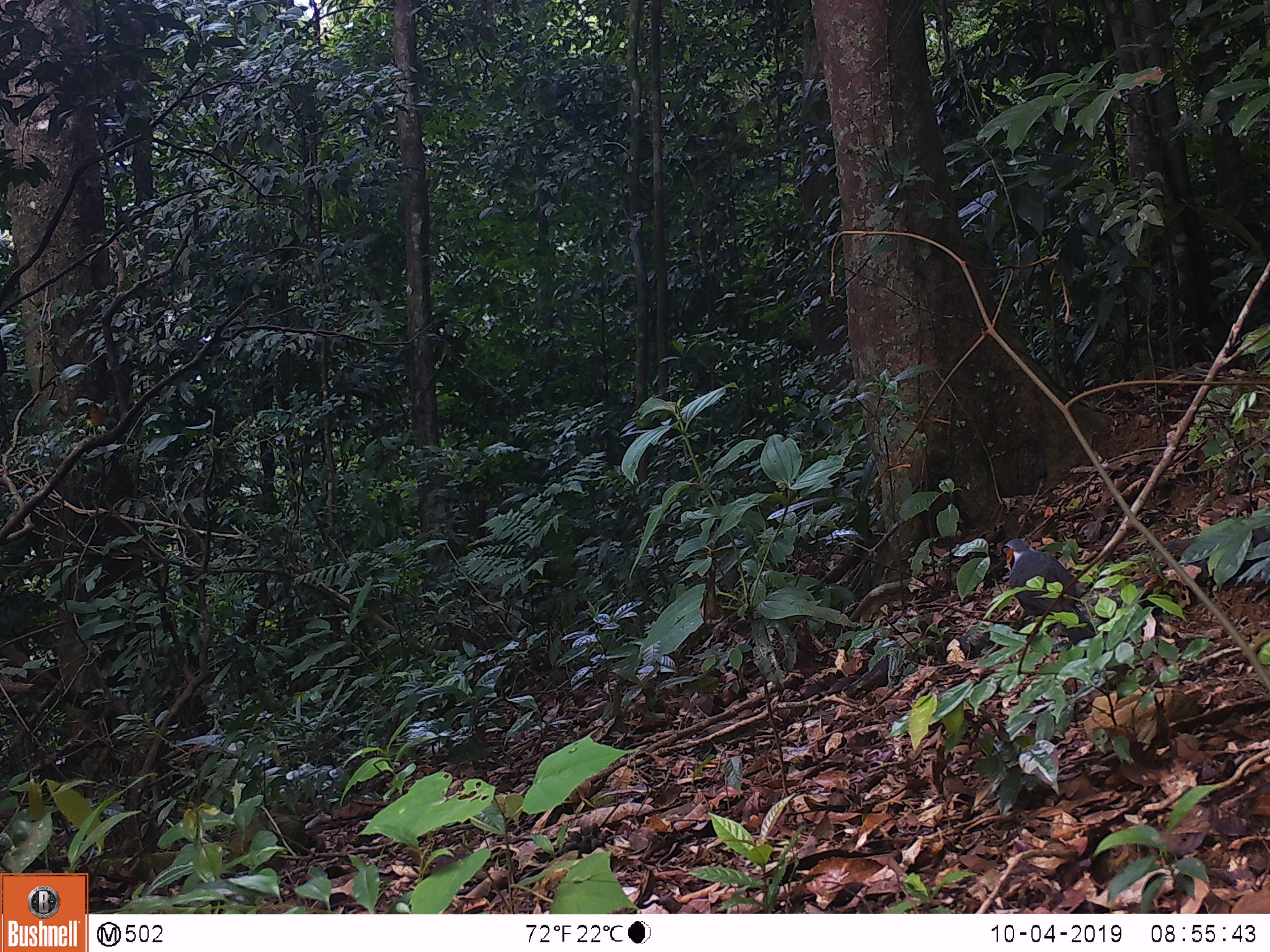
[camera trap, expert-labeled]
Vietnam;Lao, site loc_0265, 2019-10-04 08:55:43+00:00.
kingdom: Animalia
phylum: Chordata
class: Aves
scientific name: Aves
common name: bird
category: unidentified bird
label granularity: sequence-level